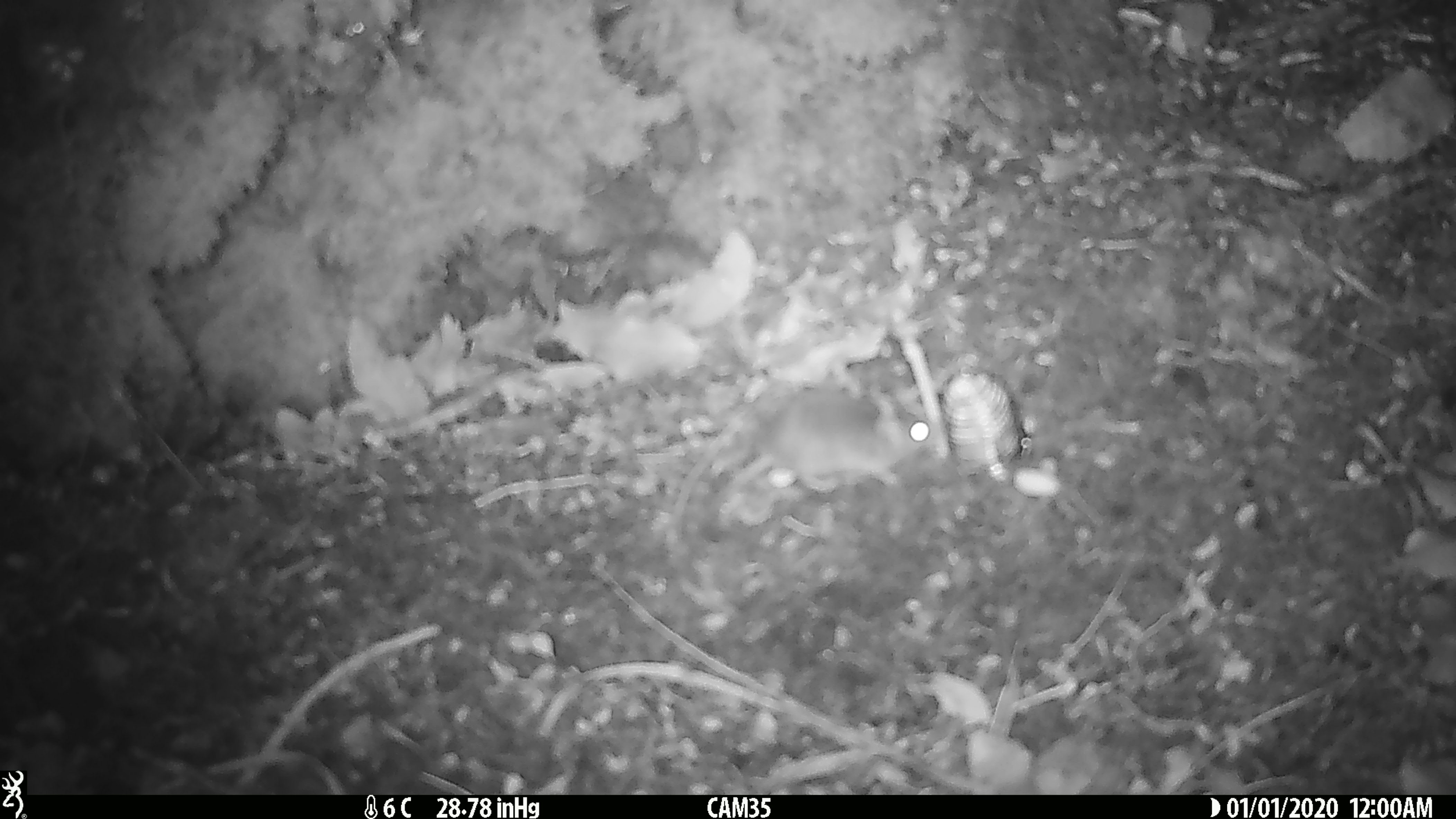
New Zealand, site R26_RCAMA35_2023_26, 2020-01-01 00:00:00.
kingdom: Animalia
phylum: Chordata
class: Mammalia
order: Rodentia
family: Muridae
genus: Mus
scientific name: Mus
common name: mouse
Mouse (Mus).